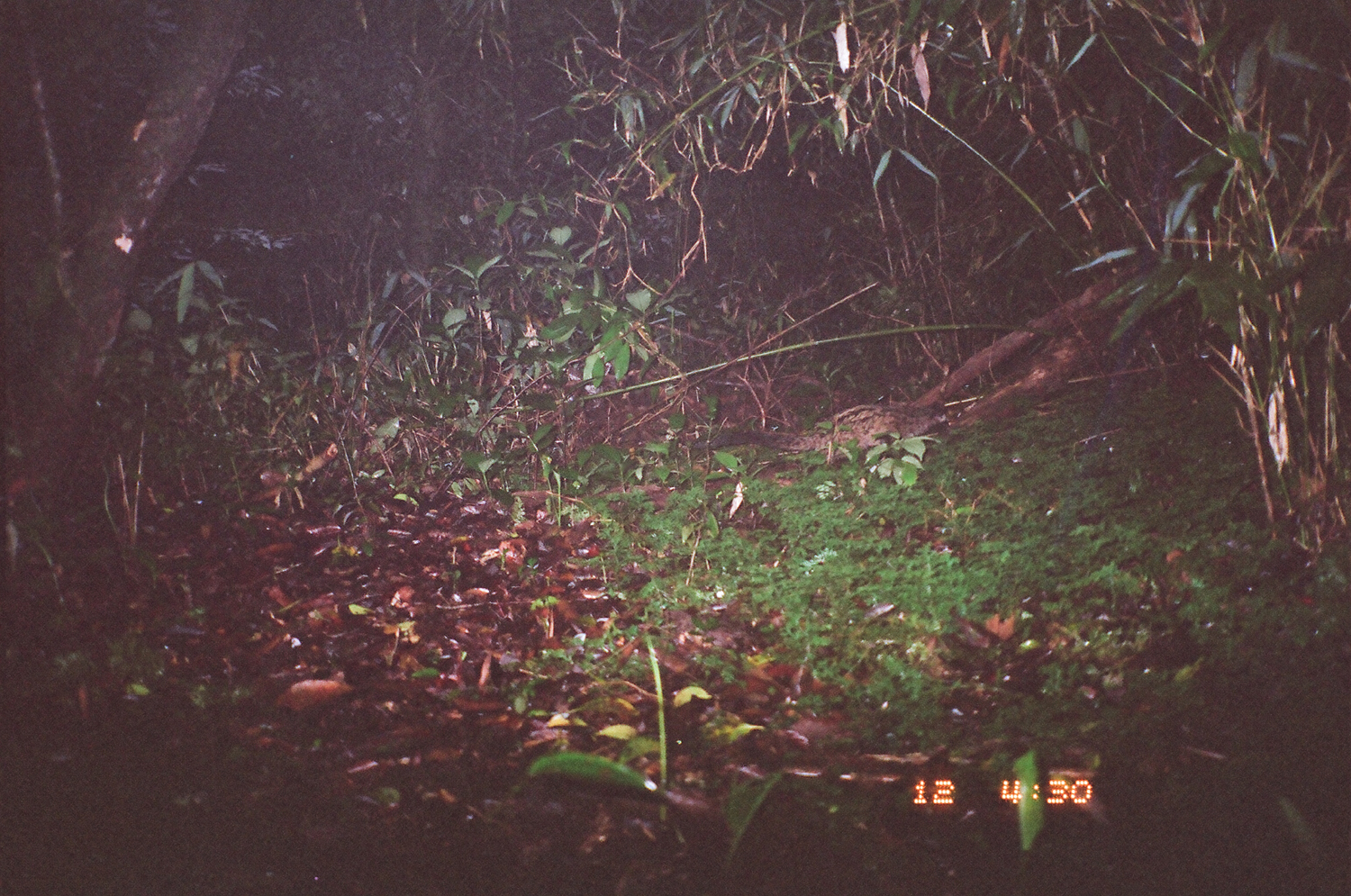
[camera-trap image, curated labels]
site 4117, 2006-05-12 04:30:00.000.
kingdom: Animalia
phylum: Chordata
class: Mammalia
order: Carnivora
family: Viverridae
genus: Paradoxurus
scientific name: Paradoxurus hermaphroditus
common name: asian palm civet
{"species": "Paradoxurus hermaphroditus (asian palm civet)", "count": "1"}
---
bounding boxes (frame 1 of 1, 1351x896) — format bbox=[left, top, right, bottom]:
paradoxurus hermaphroditus: bbox=[689, 396, 952, 462]